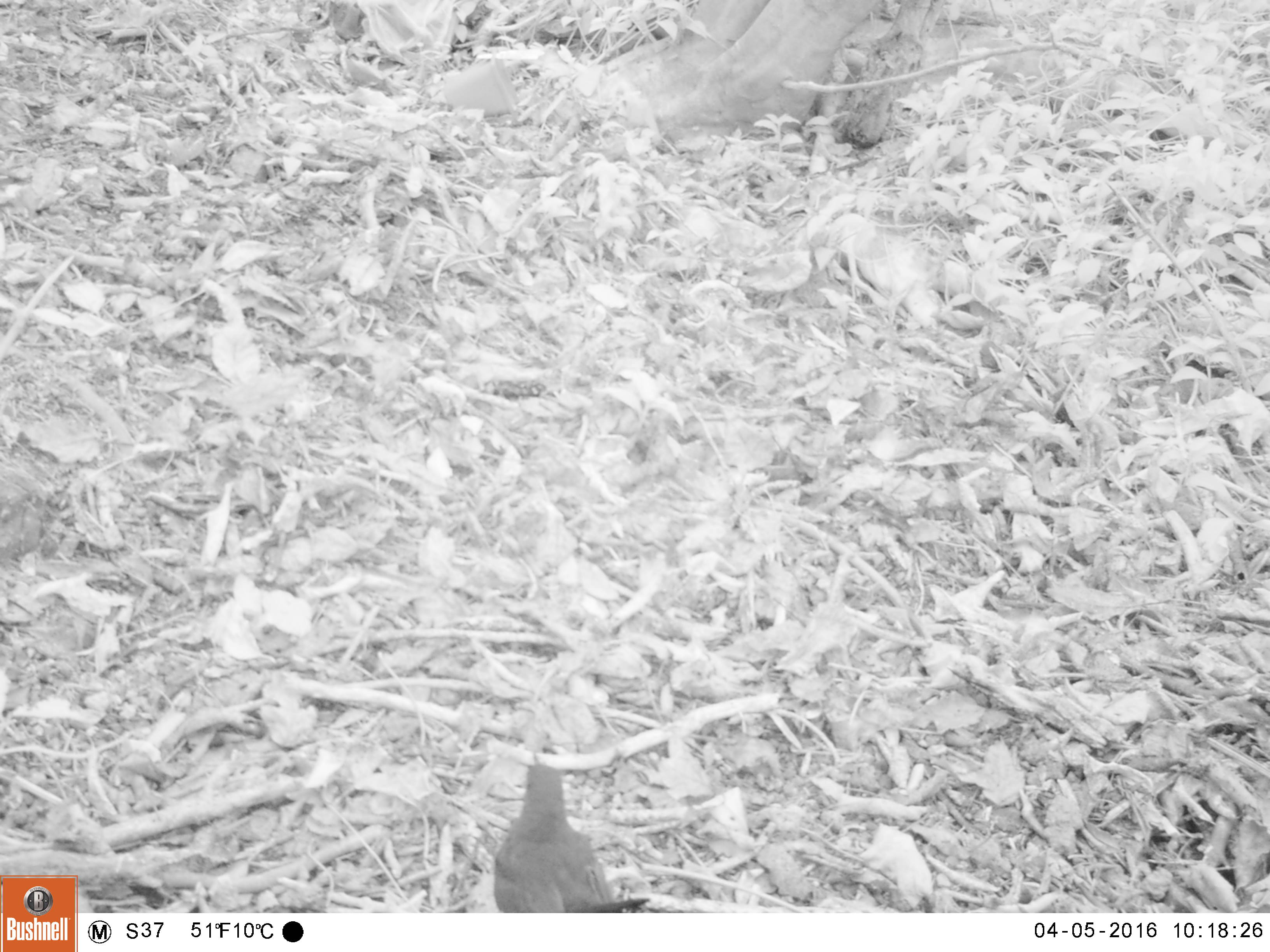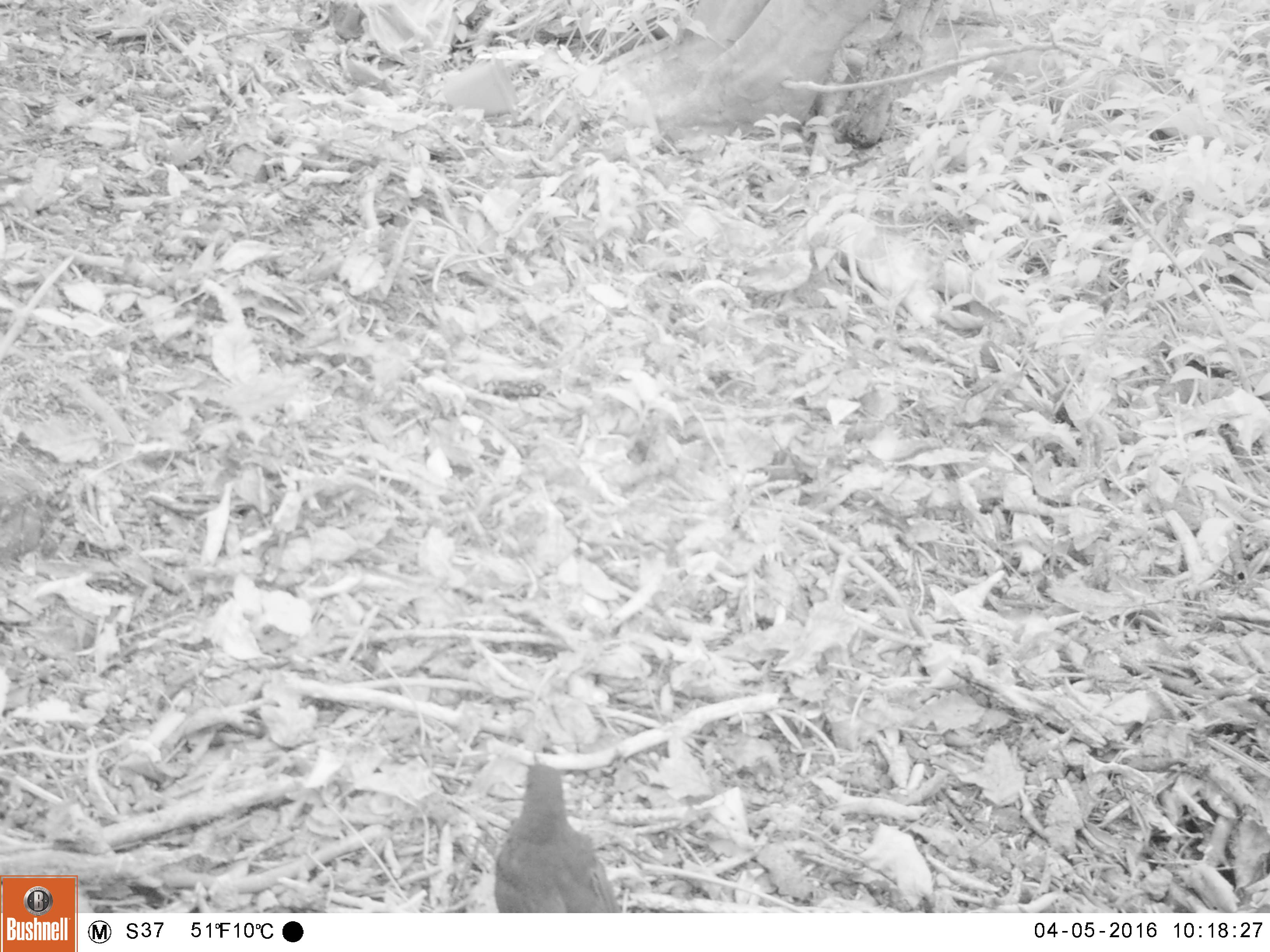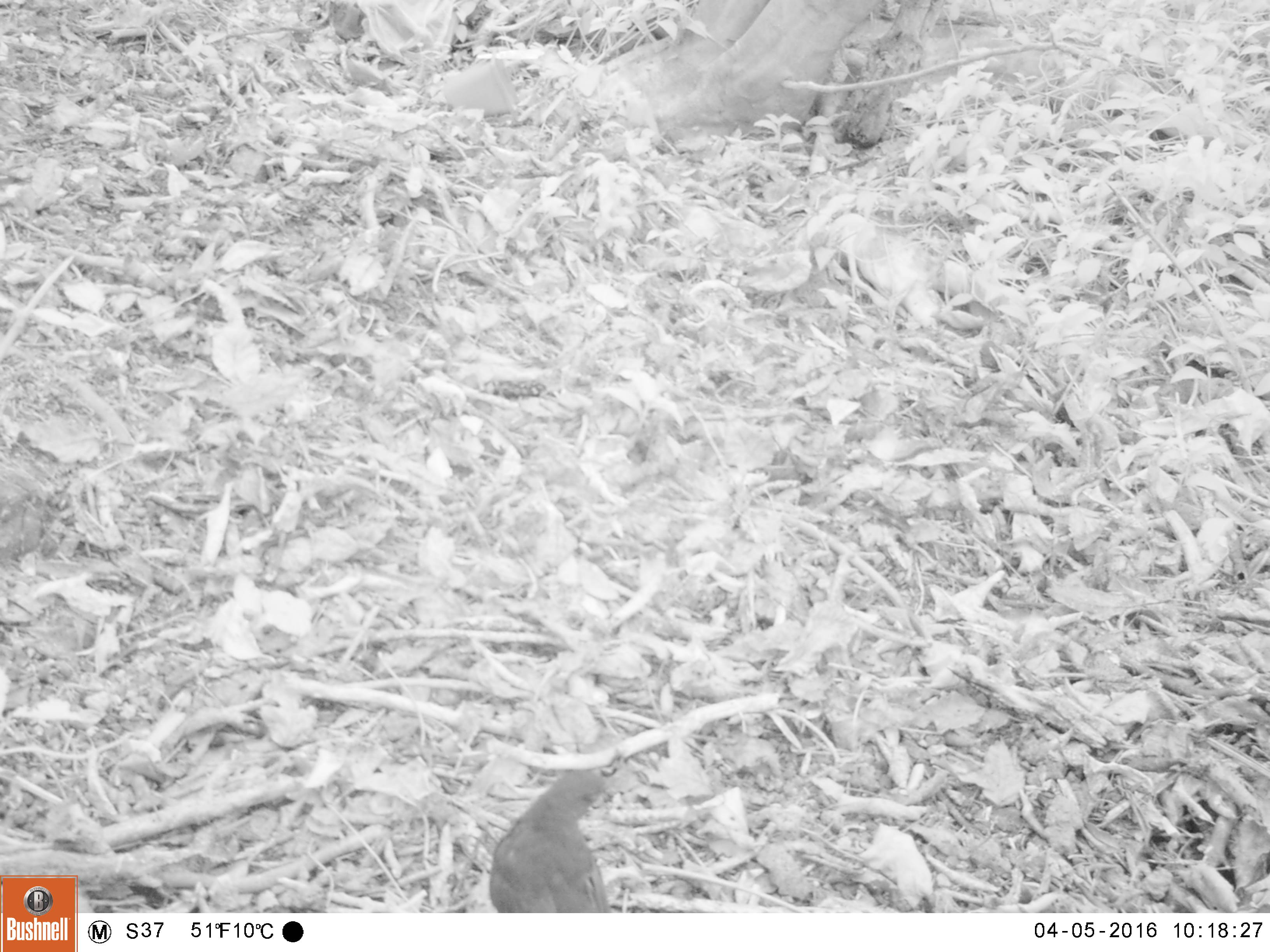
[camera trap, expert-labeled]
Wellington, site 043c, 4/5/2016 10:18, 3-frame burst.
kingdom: Animalia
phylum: Chordata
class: Aves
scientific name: Aves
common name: bird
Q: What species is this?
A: Bird (Aves).